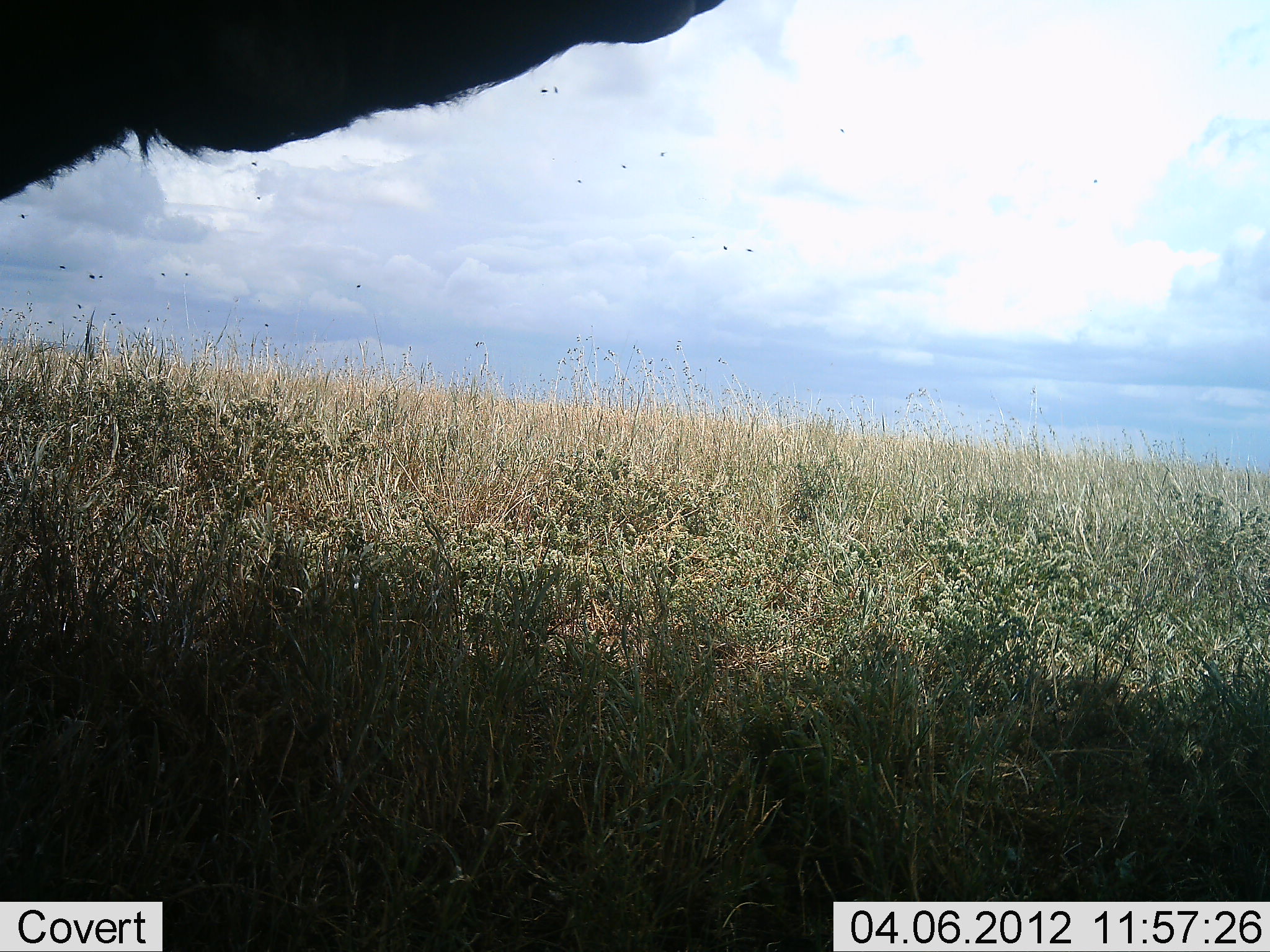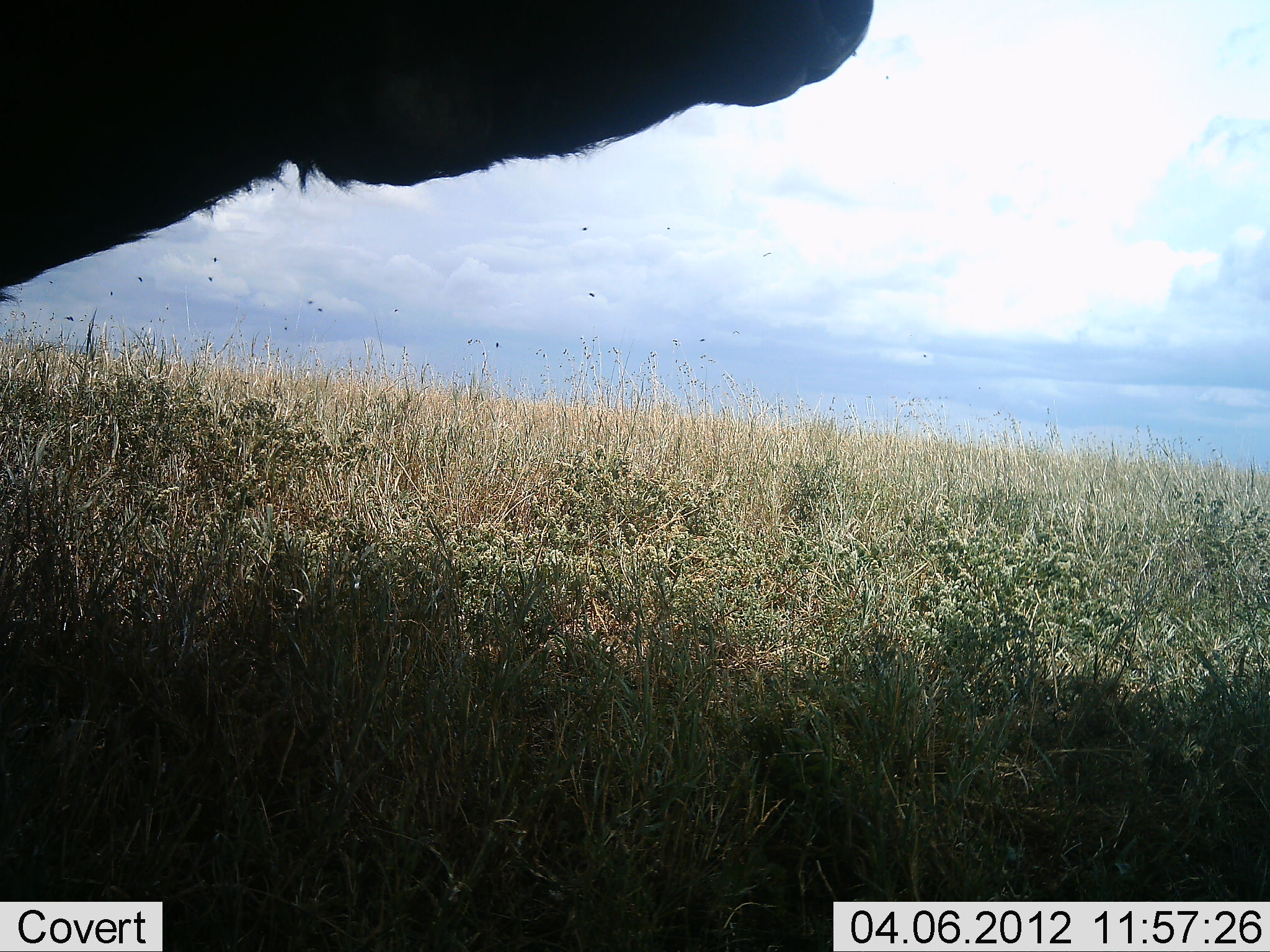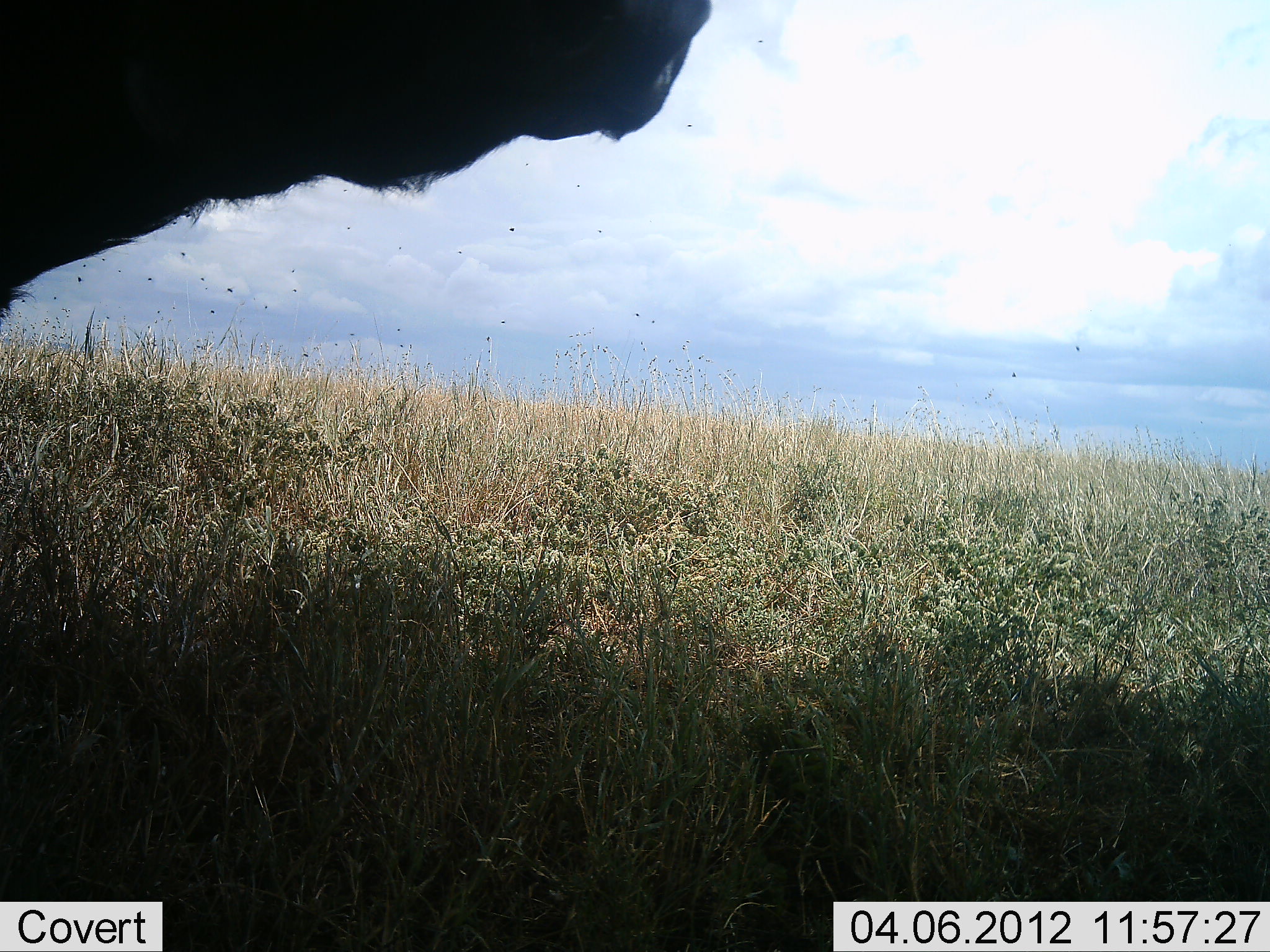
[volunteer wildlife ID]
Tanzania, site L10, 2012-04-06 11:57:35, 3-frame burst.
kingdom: Animalia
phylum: Chordata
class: Mammalia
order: Artiodactyla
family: Bovidae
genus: Syncerus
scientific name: Syncerus caffer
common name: cape buffalo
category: buffalo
Buffalo (cape buffalo) (Syncerus caffer), count 1. Behavior (volunteer vote fractions): standing 85%, resting 15%, moving 0%, interacting 0%. Young present (vote fraction): 0%. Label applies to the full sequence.